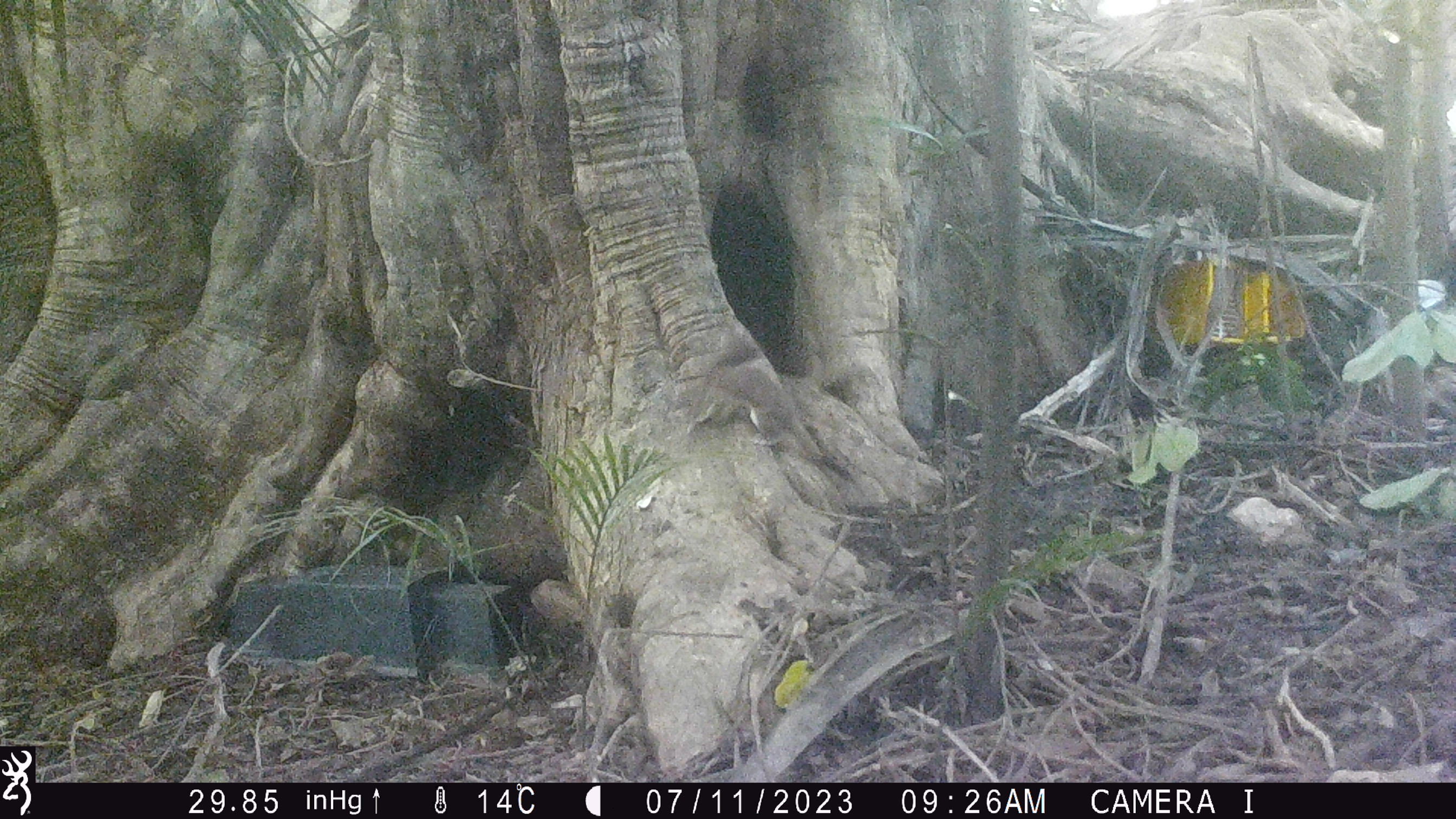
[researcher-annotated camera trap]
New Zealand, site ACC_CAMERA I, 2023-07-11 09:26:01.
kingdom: Animalia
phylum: Chordata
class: Mammalia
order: Carnivora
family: Mustelidae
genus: Mustela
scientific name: Mustela erminea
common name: stoat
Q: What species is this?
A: Stoat (Mustela erminea).